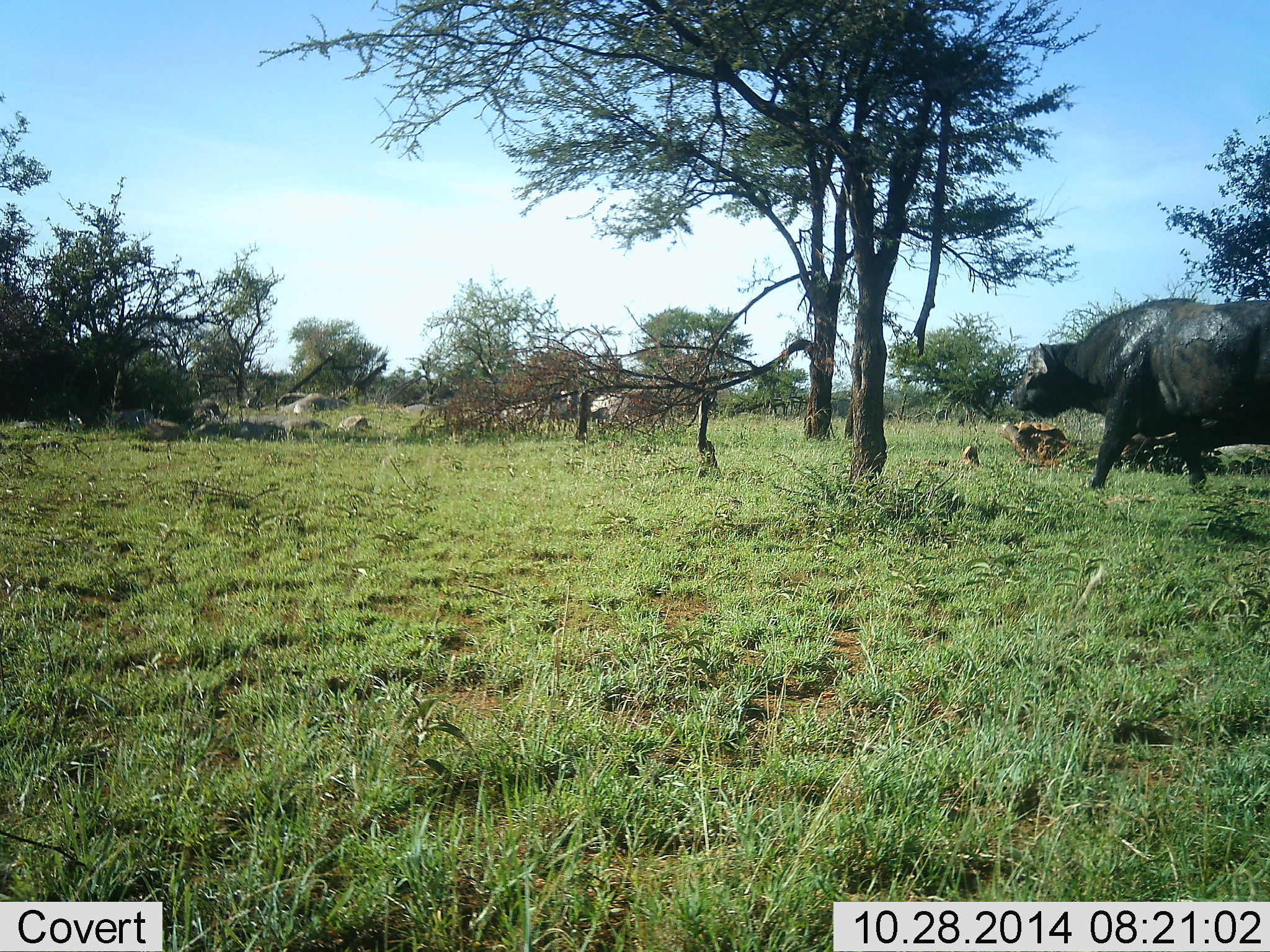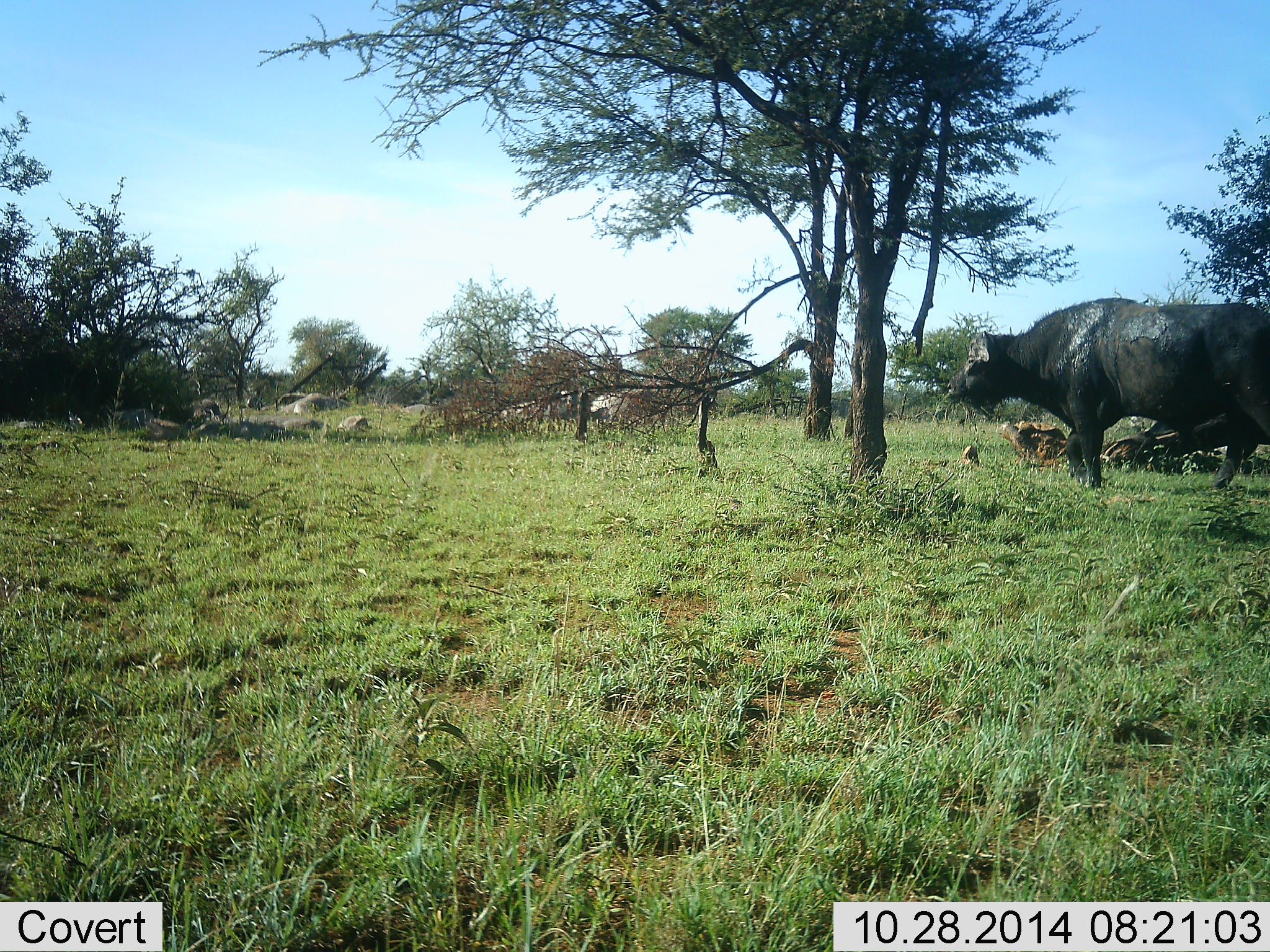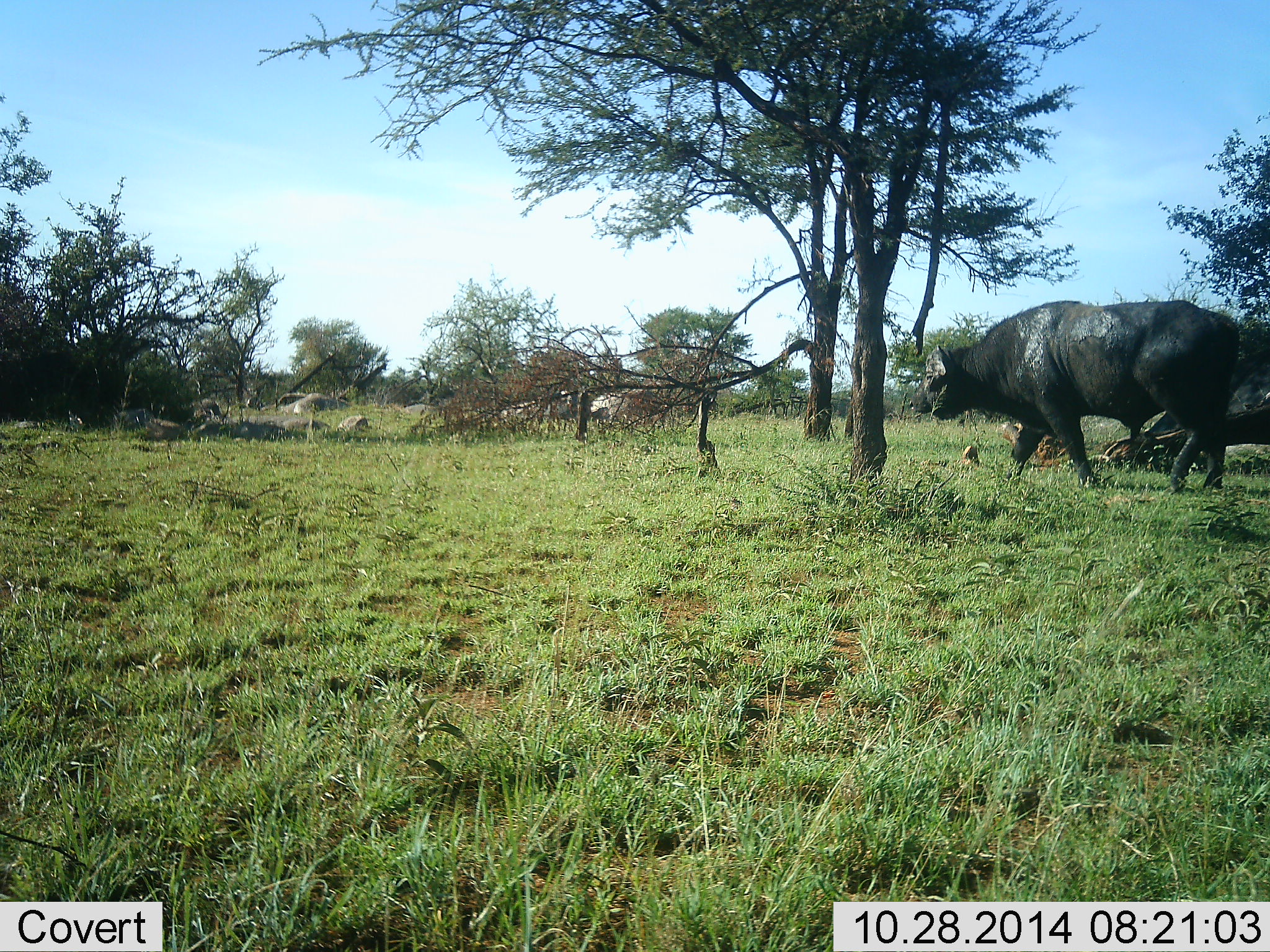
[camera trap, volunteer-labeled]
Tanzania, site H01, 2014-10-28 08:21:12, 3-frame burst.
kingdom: Animalia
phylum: Chordata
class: Mammalia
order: Artiodactyla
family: Bovidae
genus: Syncerus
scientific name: Syncerus caffer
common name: cape buffalo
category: buffalo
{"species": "buffalo (cape buffalo) (Syncerus caffer)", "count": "1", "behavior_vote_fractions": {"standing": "20%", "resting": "0%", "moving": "80%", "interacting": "0%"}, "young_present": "0%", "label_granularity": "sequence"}